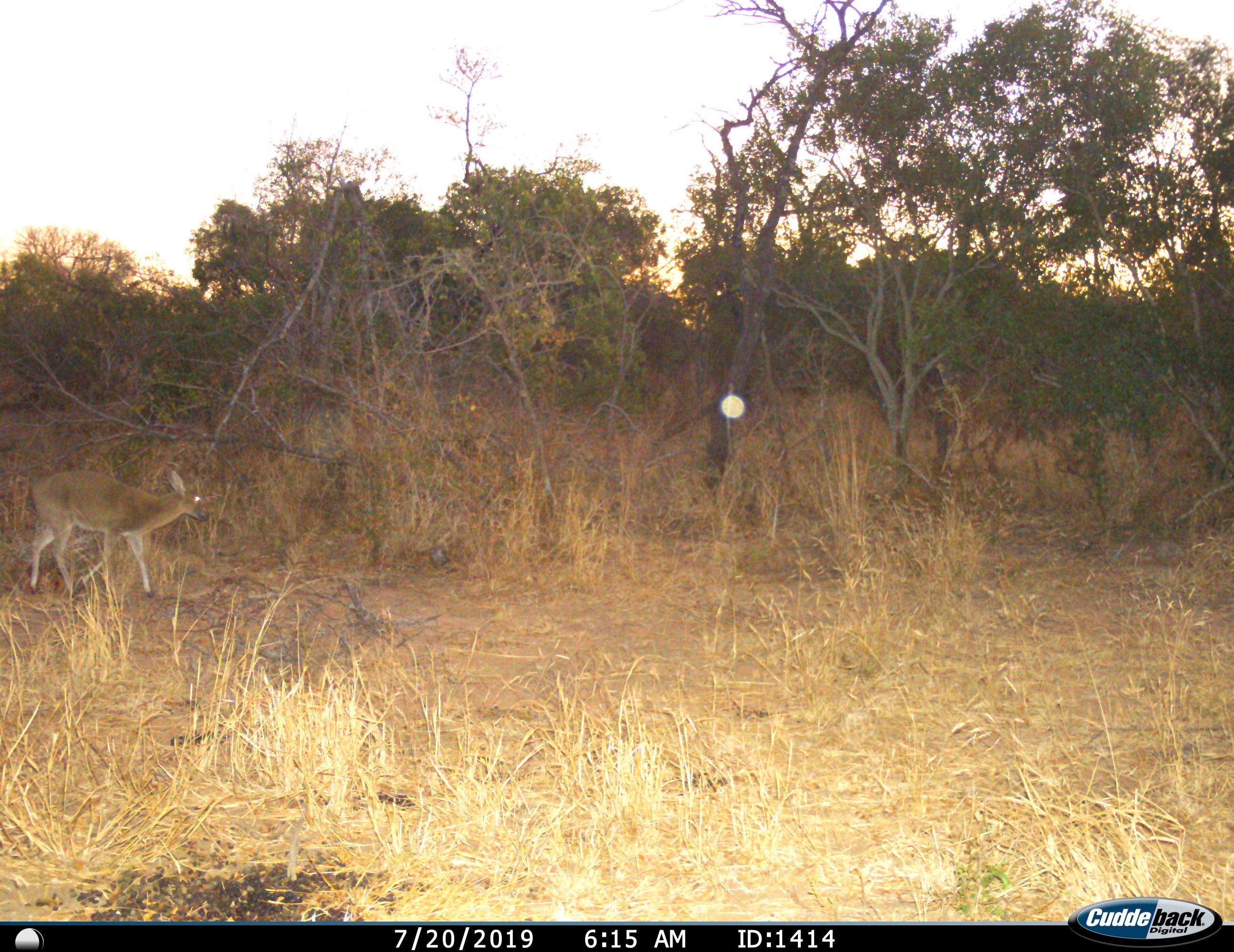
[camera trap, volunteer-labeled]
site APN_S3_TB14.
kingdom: Animalia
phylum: Chordata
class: Mammalia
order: Artiodactyla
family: Bovidae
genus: Sylvicapra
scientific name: Sylvicapra grimmia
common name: common duiker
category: duikercommongrey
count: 1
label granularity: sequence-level